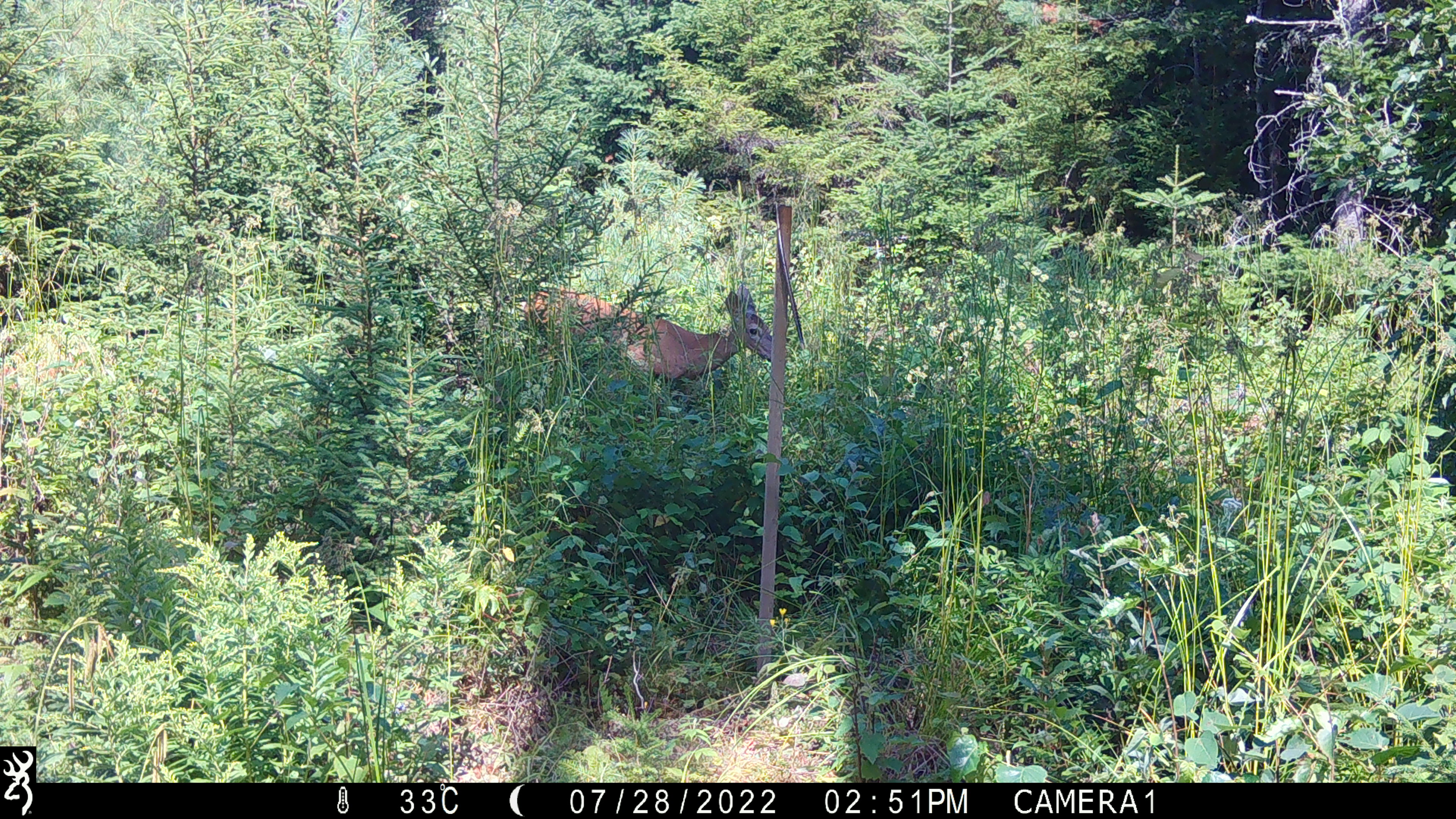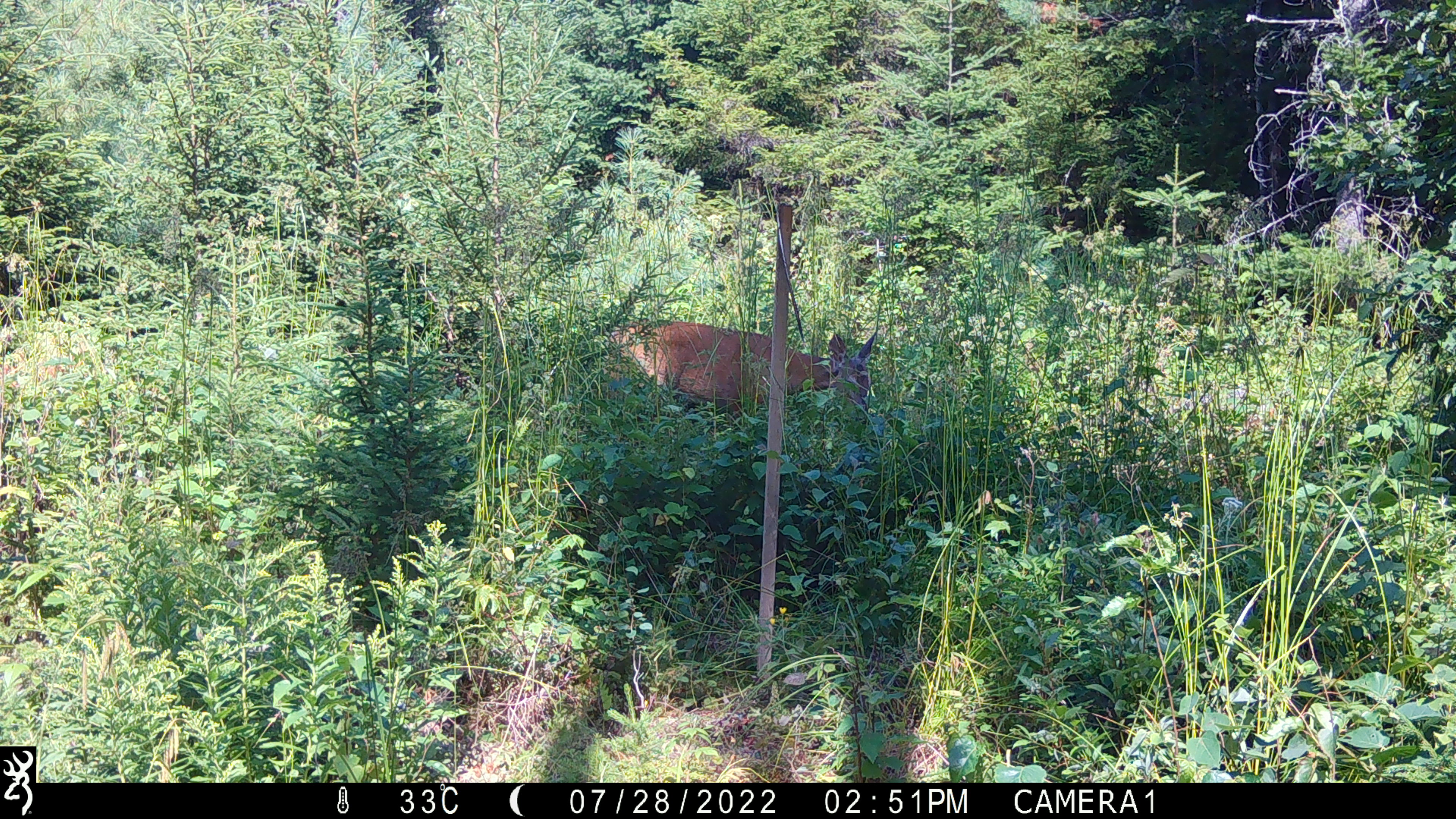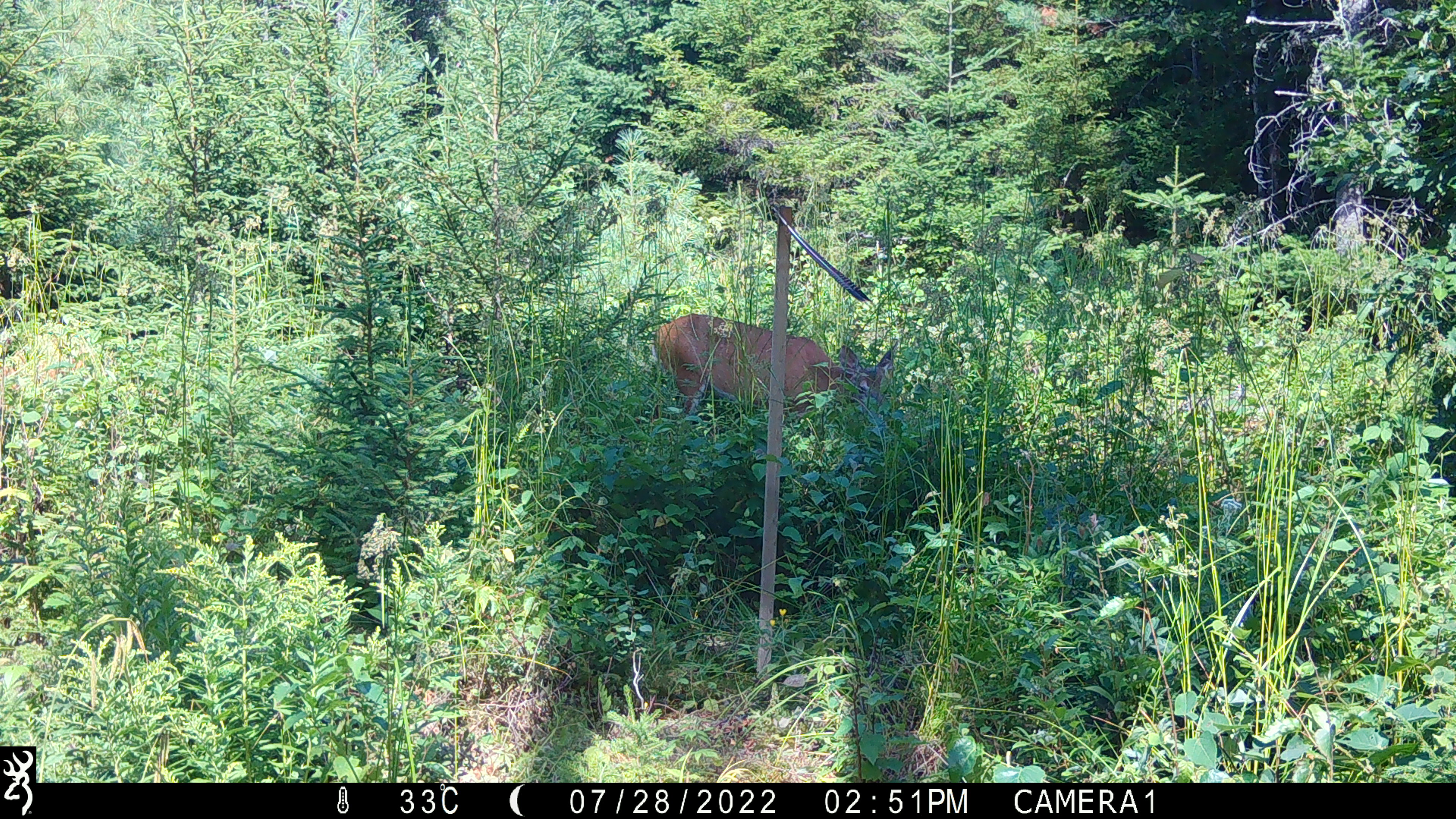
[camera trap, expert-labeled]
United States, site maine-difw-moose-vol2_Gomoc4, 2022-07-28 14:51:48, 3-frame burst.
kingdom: Animalia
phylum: Chordata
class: Mammalia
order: Artiodactyla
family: Cervidae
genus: Odocoileus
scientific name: Odocoileus virginianus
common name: white-tailed deer